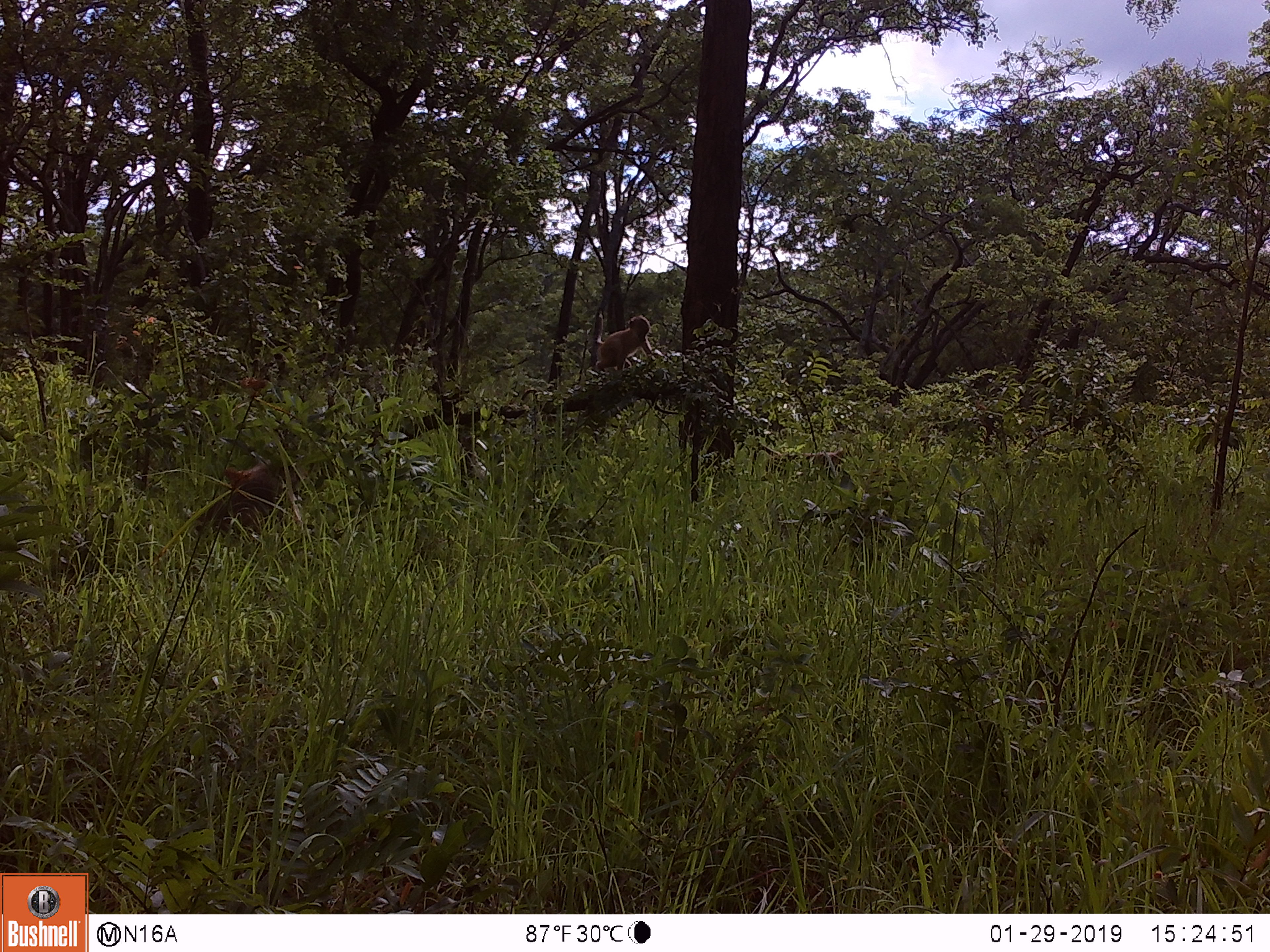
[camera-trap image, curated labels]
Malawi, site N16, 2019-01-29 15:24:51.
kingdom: Animalia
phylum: Chordata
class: Mammalia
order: Primates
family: Cercopithecidae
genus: Papio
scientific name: Papio cynocephalus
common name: yellow baboon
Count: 3.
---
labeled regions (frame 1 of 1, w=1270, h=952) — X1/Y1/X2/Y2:
yellow baboon: 189/447/313/543; 741/439/858/490; 579/312/660/383